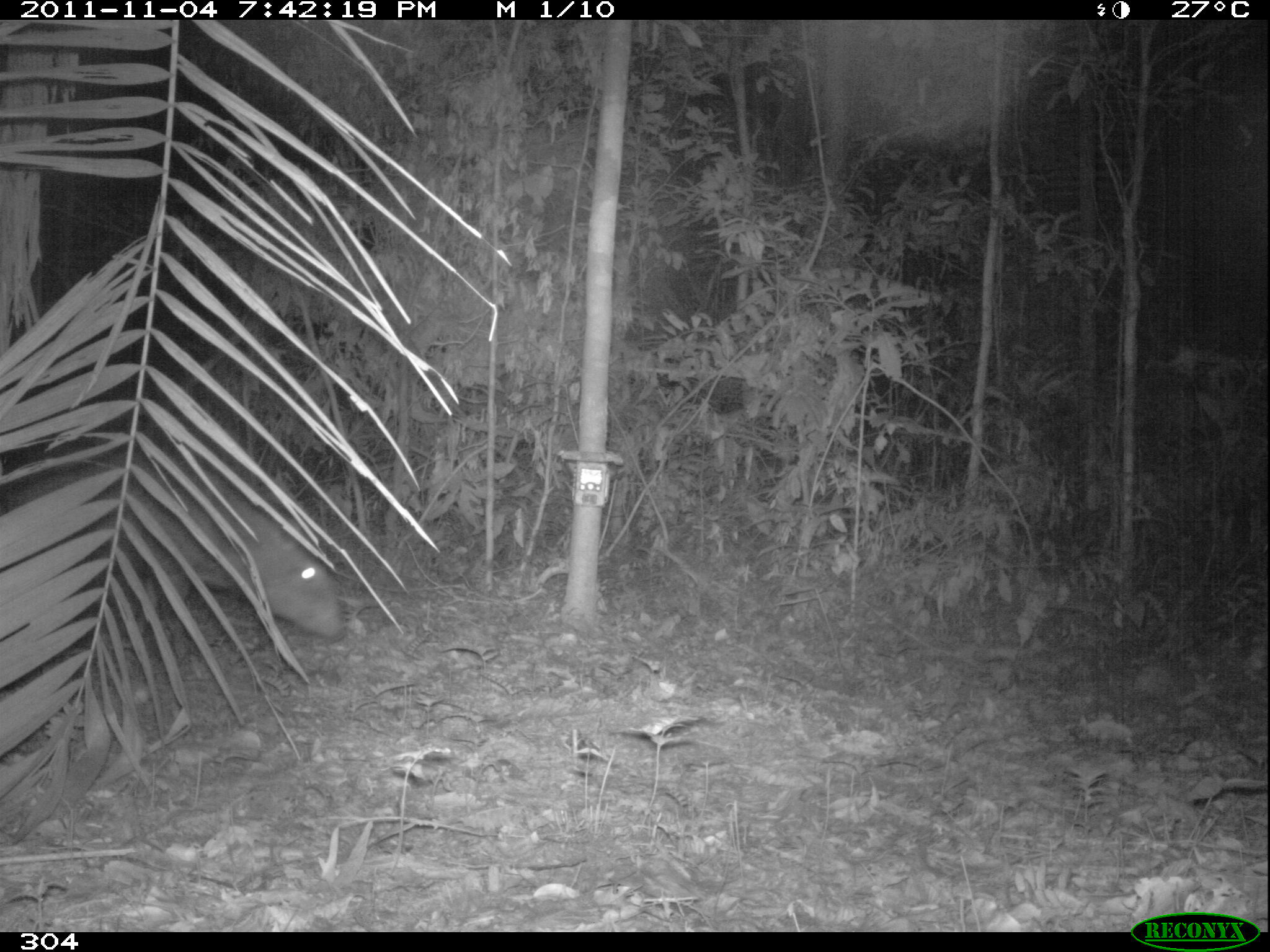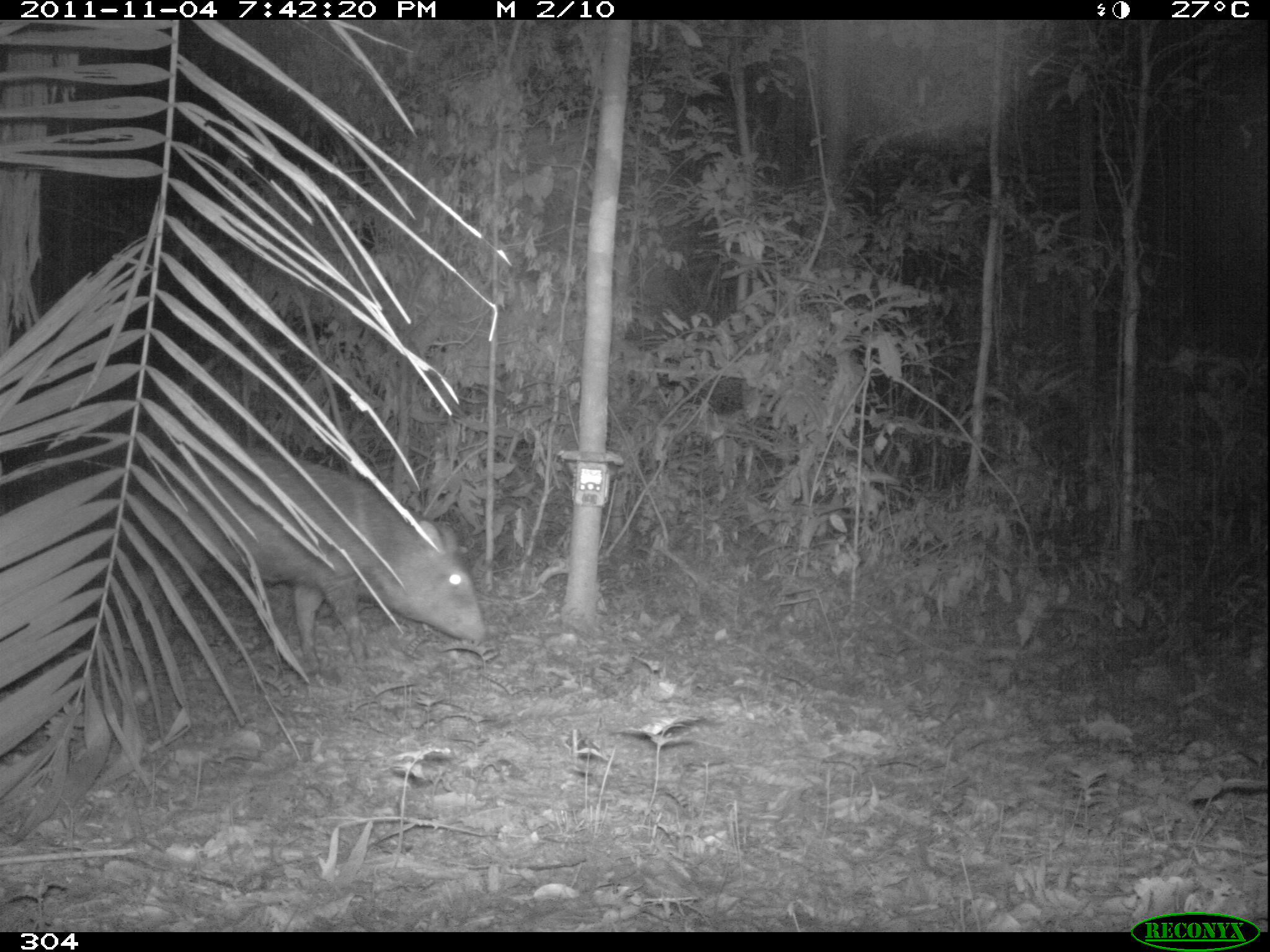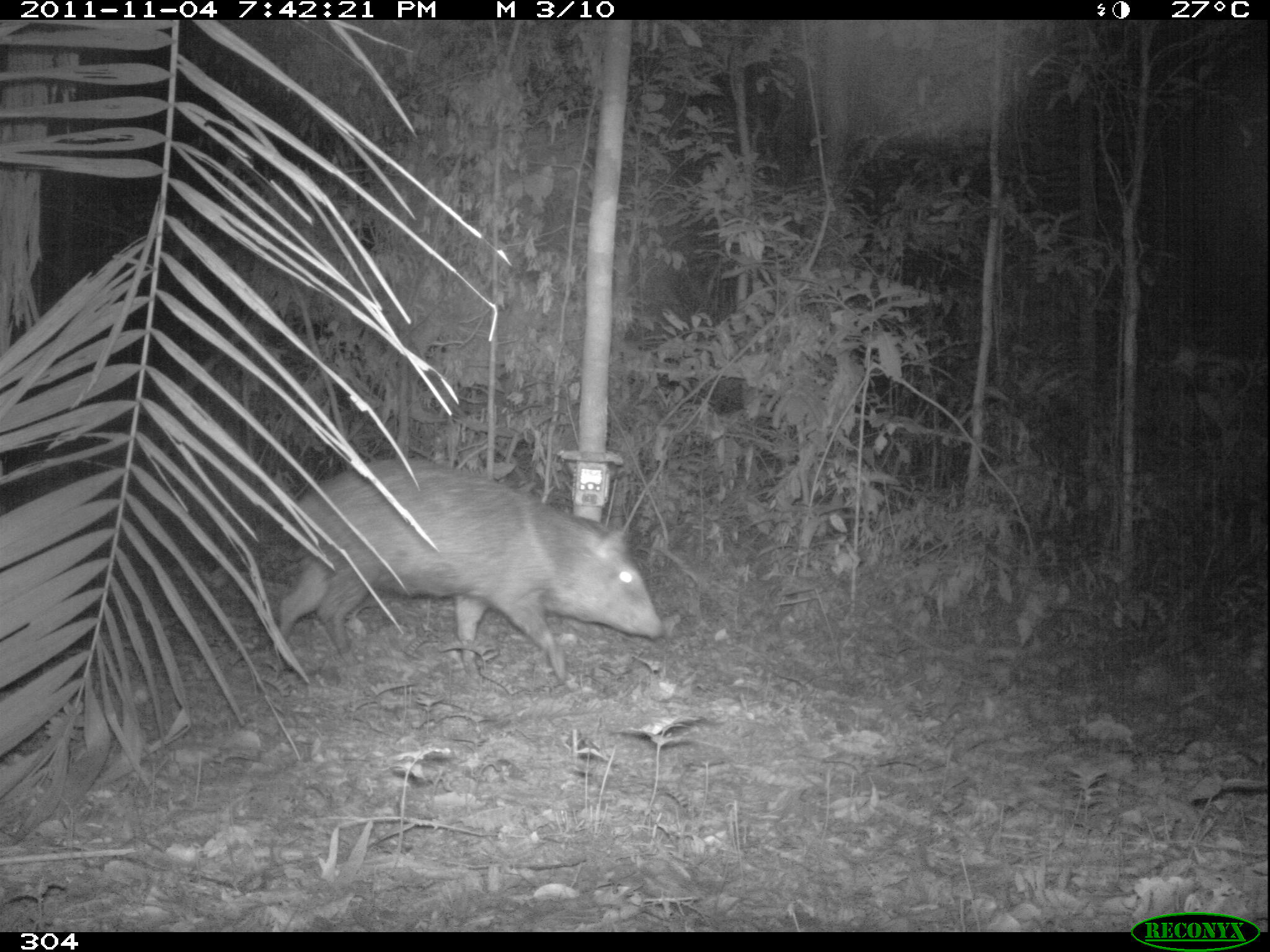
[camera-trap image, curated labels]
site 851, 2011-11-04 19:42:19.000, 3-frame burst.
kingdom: Animalia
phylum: Chordata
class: Mammalia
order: Artiodactyla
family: Tayassuidae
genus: Pecari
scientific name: Pecari tajacu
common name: collared peccary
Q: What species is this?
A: Pecari tajacu (collared peccary).